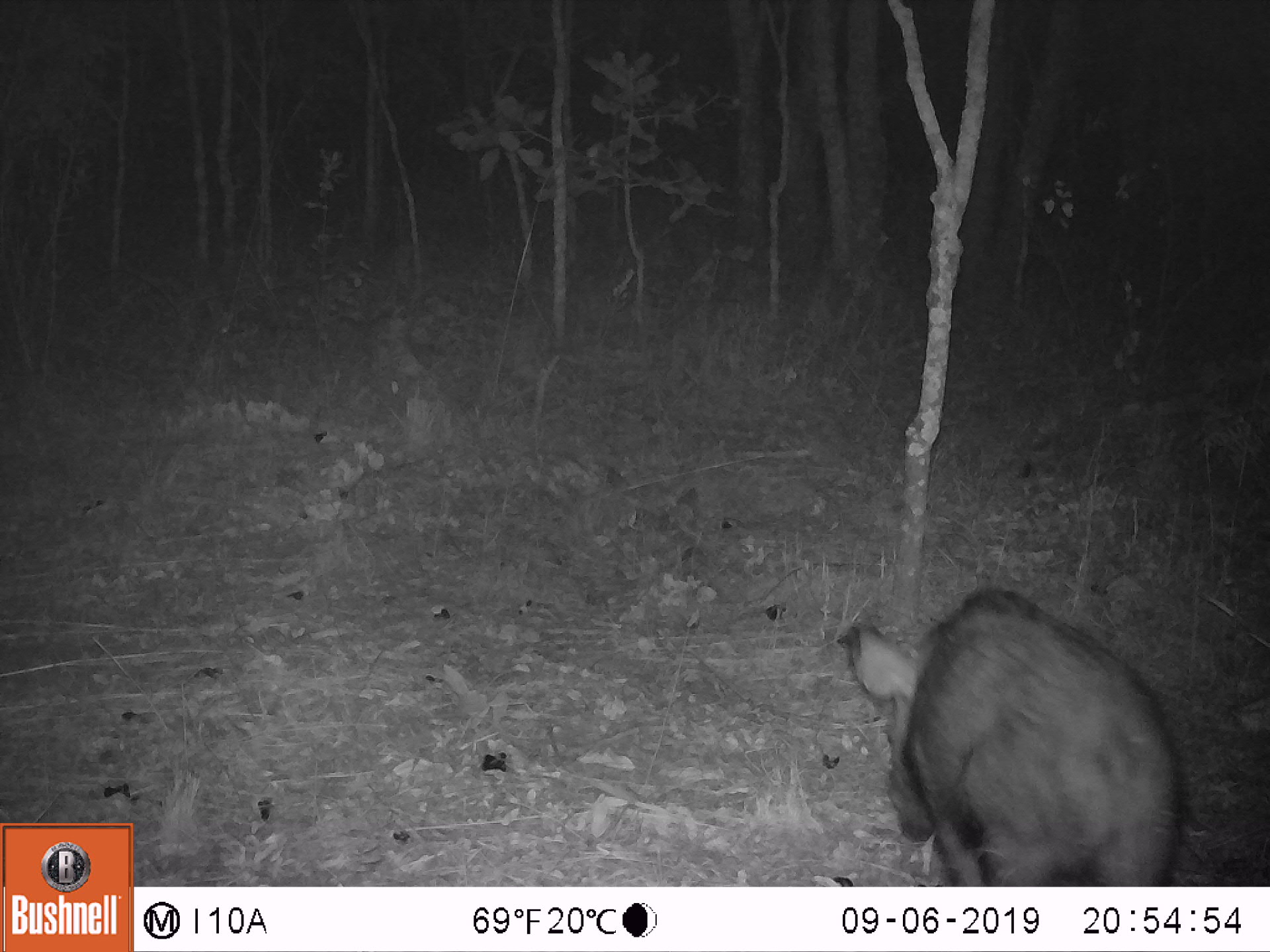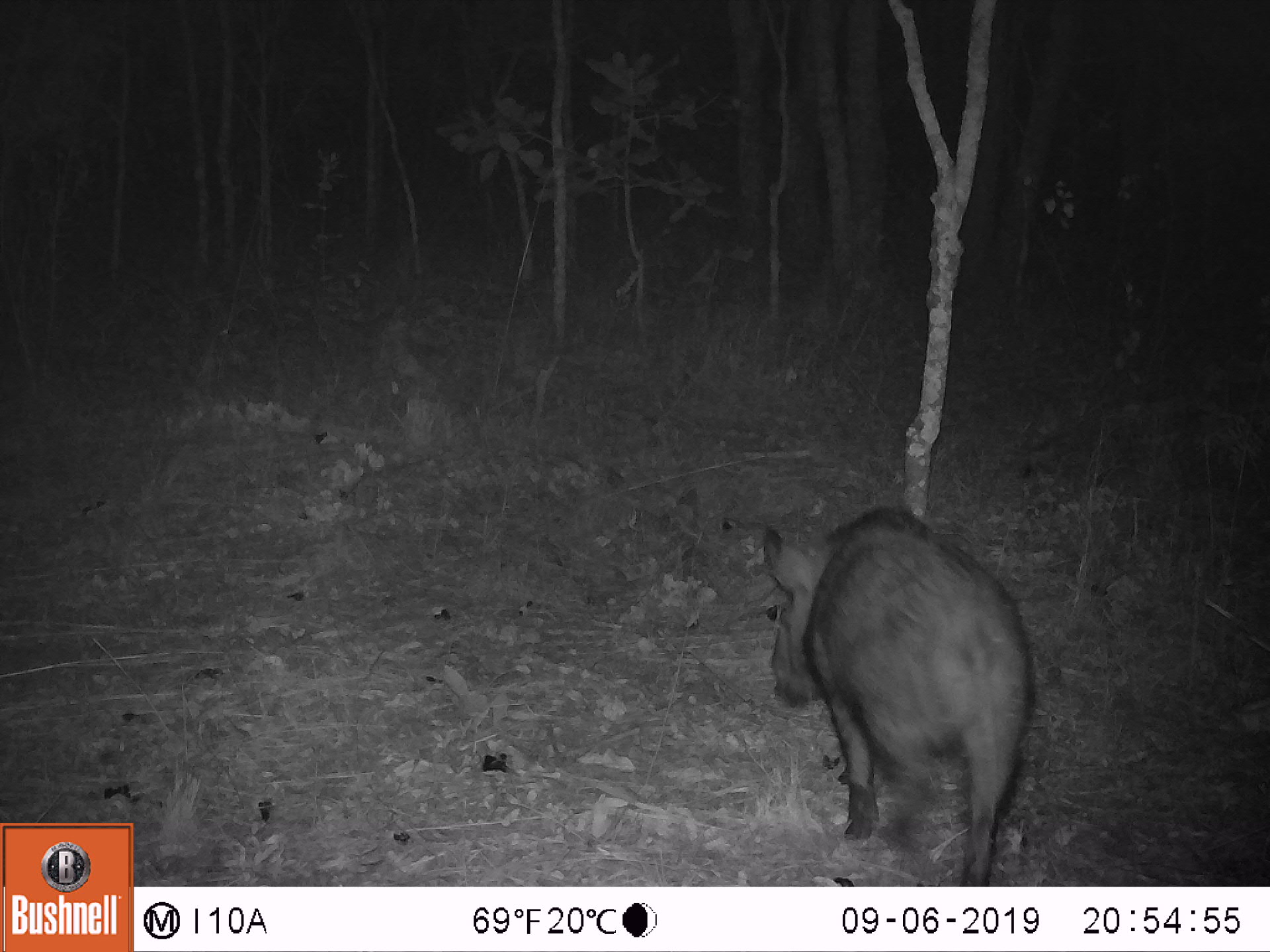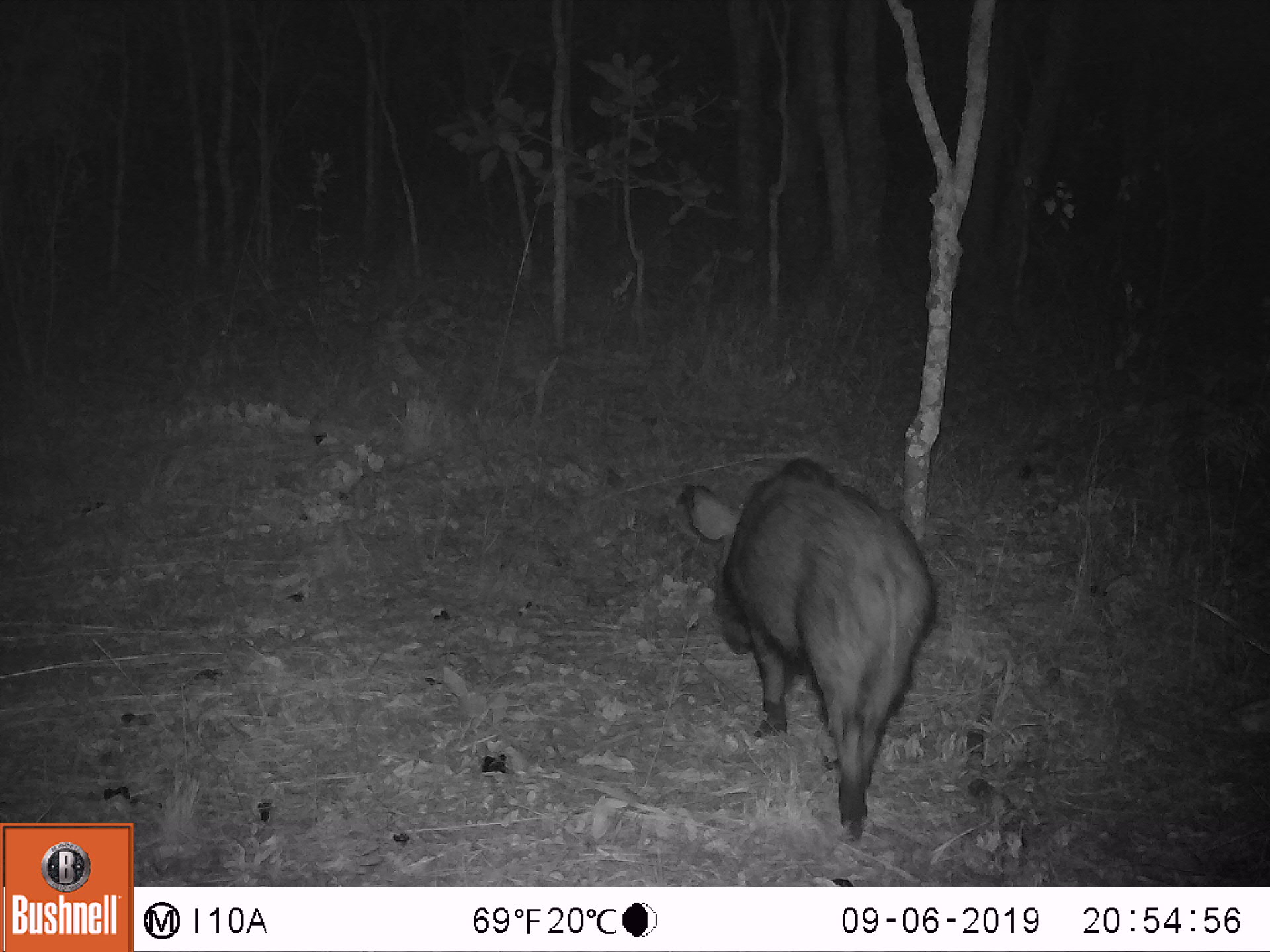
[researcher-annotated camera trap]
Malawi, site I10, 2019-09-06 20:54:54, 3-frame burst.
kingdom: Animalia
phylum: Chordata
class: Mammalia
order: Artiodactyla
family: Suidae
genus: Potamochoerus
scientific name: Potamochoerus larvatus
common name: bushpig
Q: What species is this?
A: Bushpig (Potamochoerus larvatus).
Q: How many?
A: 1.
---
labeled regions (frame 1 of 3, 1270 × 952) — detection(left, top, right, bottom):
bushpig: detection(838, 582, 1191, 886)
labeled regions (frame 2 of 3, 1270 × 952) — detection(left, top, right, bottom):
bushpig: detection(751, 498, 1033, 885)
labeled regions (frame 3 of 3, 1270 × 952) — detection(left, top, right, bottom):
bushpig: detection(679, 448, 932, 844)